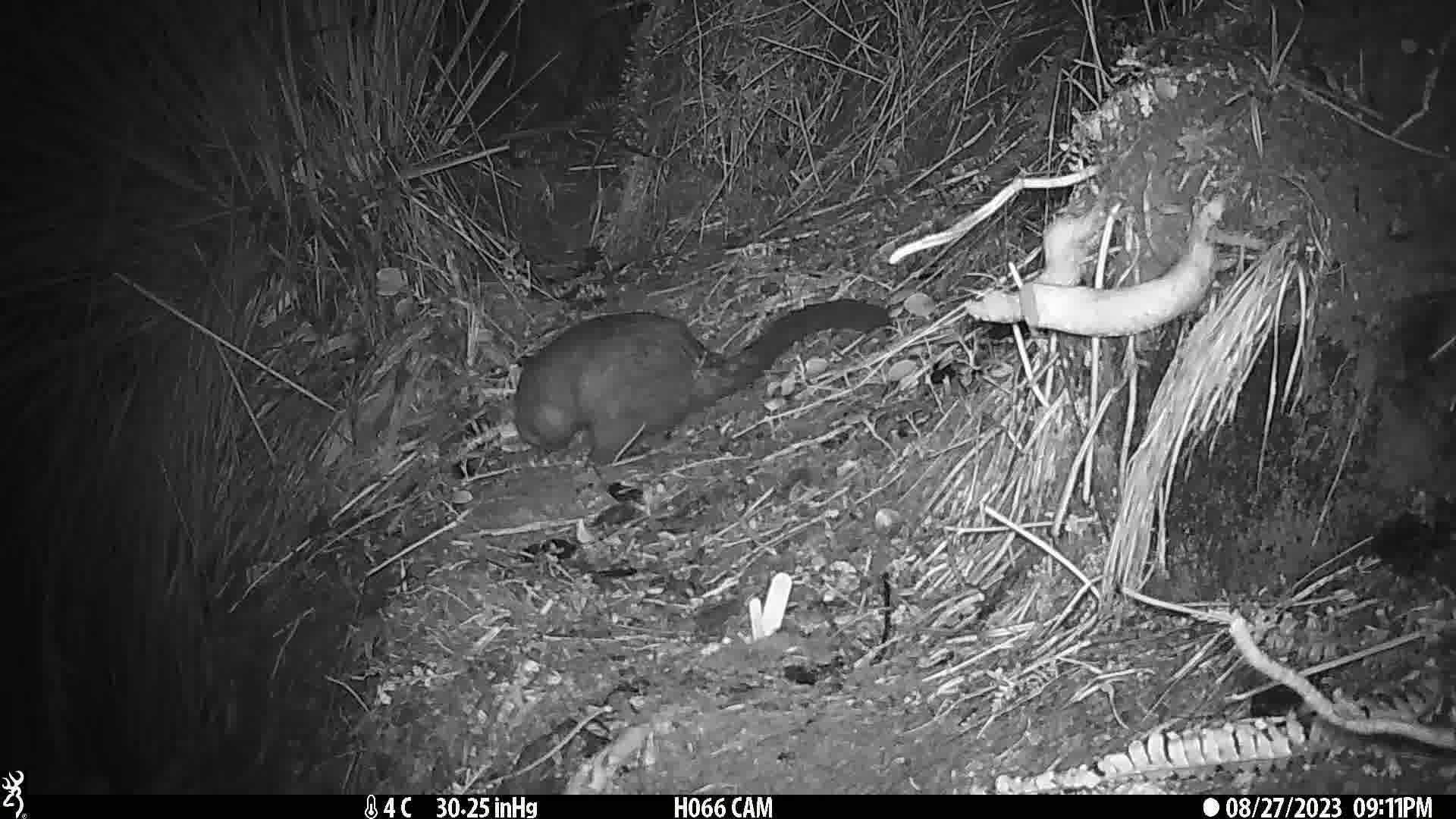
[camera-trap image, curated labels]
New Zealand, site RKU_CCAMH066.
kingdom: Animalia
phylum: Chordata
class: Mammalia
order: Diprotodontia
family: Phalangeridae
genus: Trichosurus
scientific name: Trichosurus vulpecula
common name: common brushtail possum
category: possum